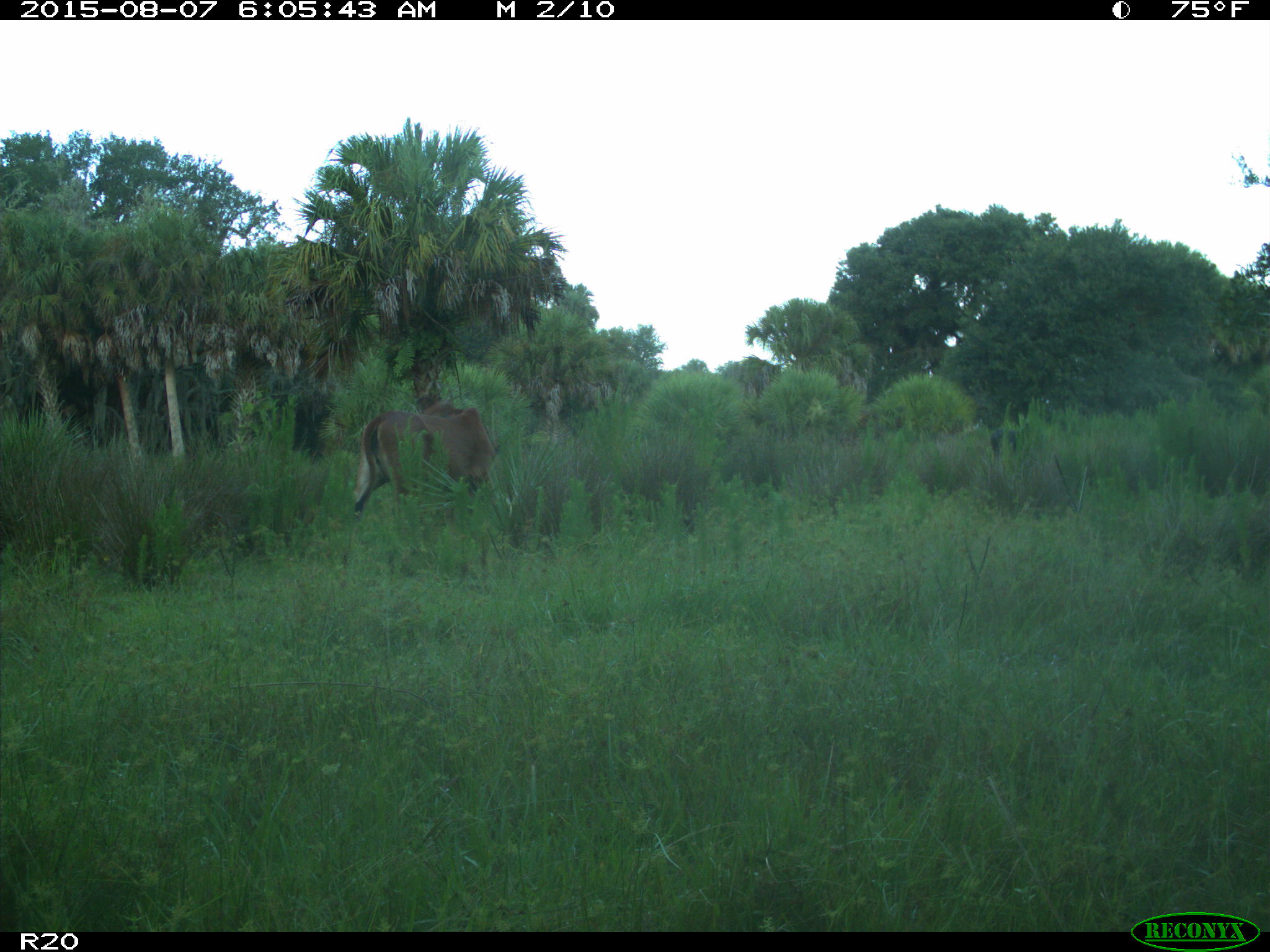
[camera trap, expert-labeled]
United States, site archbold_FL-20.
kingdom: Animalia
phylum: Chordata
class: Mammalia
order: Artiodactyla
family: Bovidae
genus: Bos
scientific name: Bos taurus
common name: domestic cow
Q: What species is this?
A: Bos taurus (domestic cow).